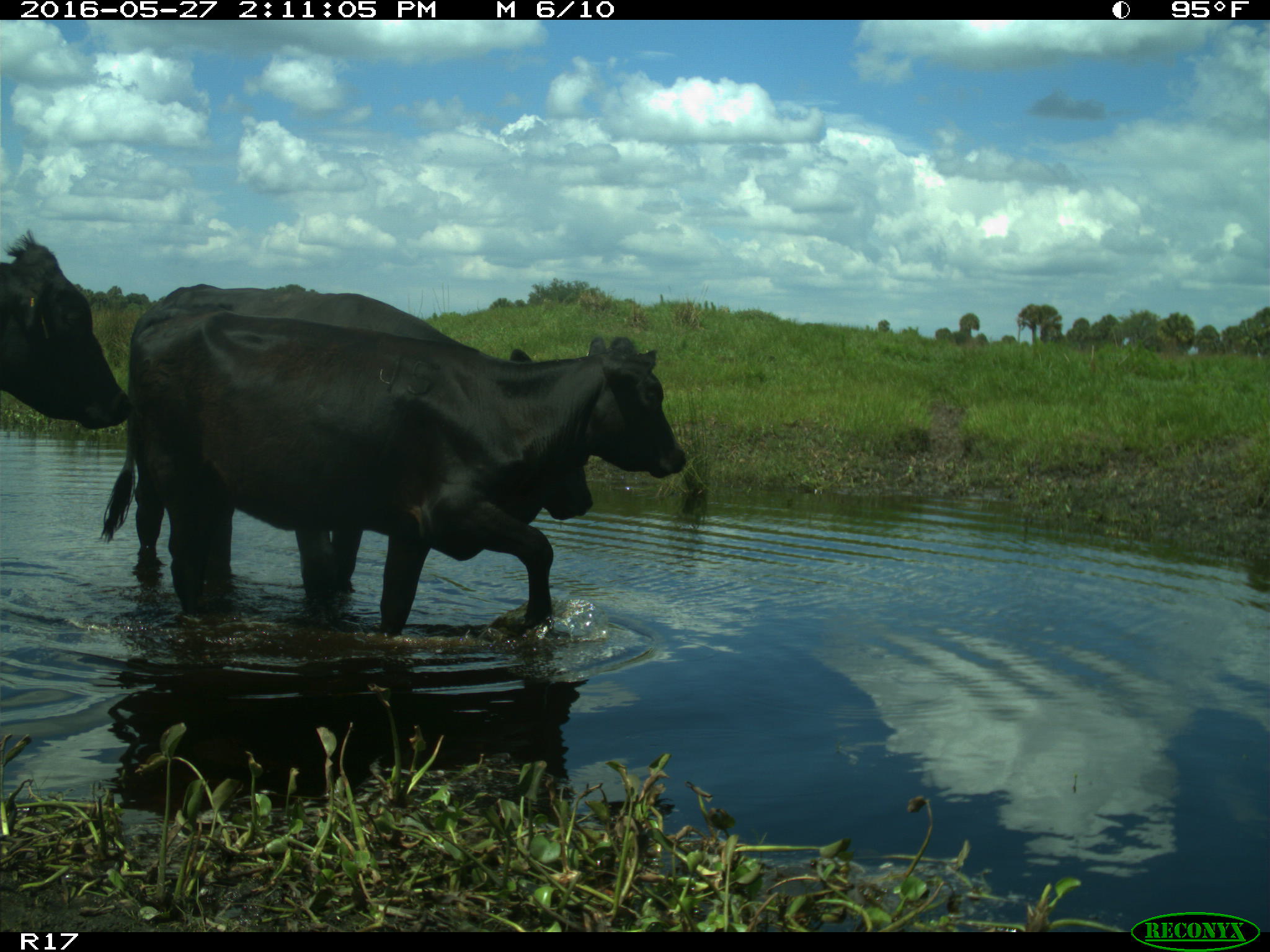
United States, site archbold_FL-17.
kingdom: Animalia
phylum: Chordata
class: Mammalia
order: Artiodactyla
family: Bovidae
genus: Bos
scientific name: Bos taurus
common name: domestic cow